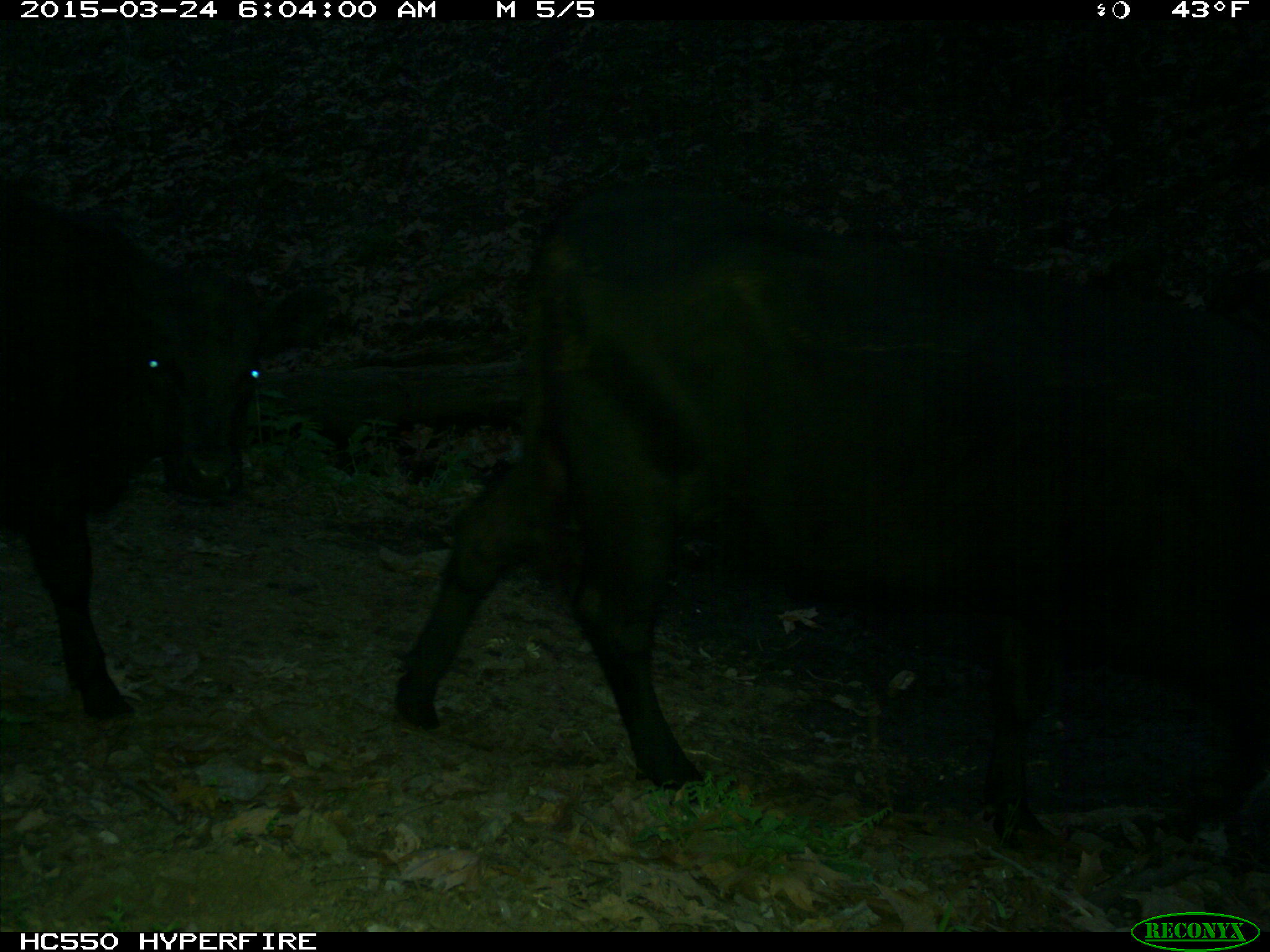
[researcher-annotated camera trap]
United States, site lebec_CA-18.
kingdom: Animalia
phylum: Chordata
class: Mammalia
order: Artiodactyla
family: Bovidae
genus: Bos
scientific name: Bos taurus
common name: domestic cow